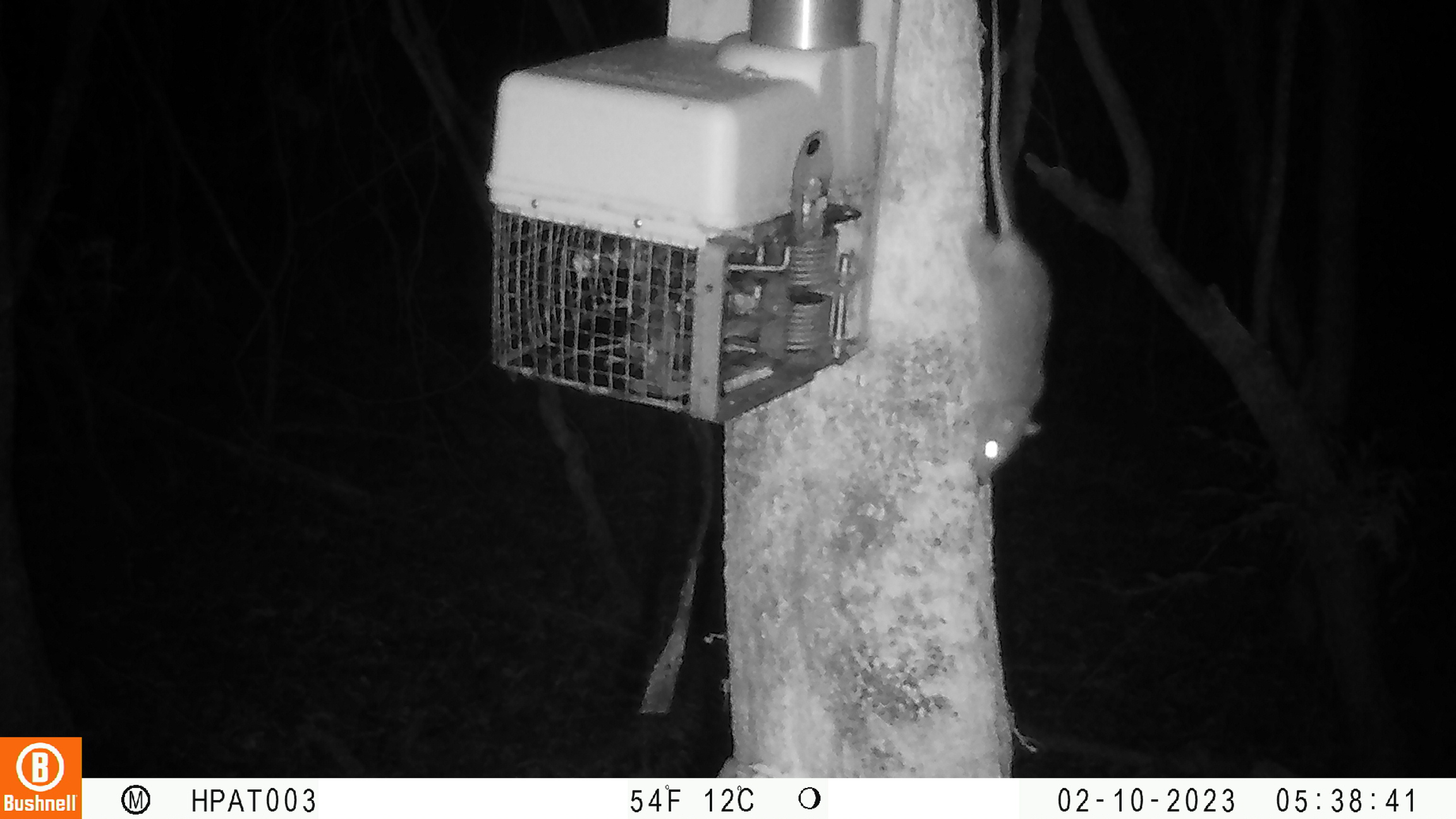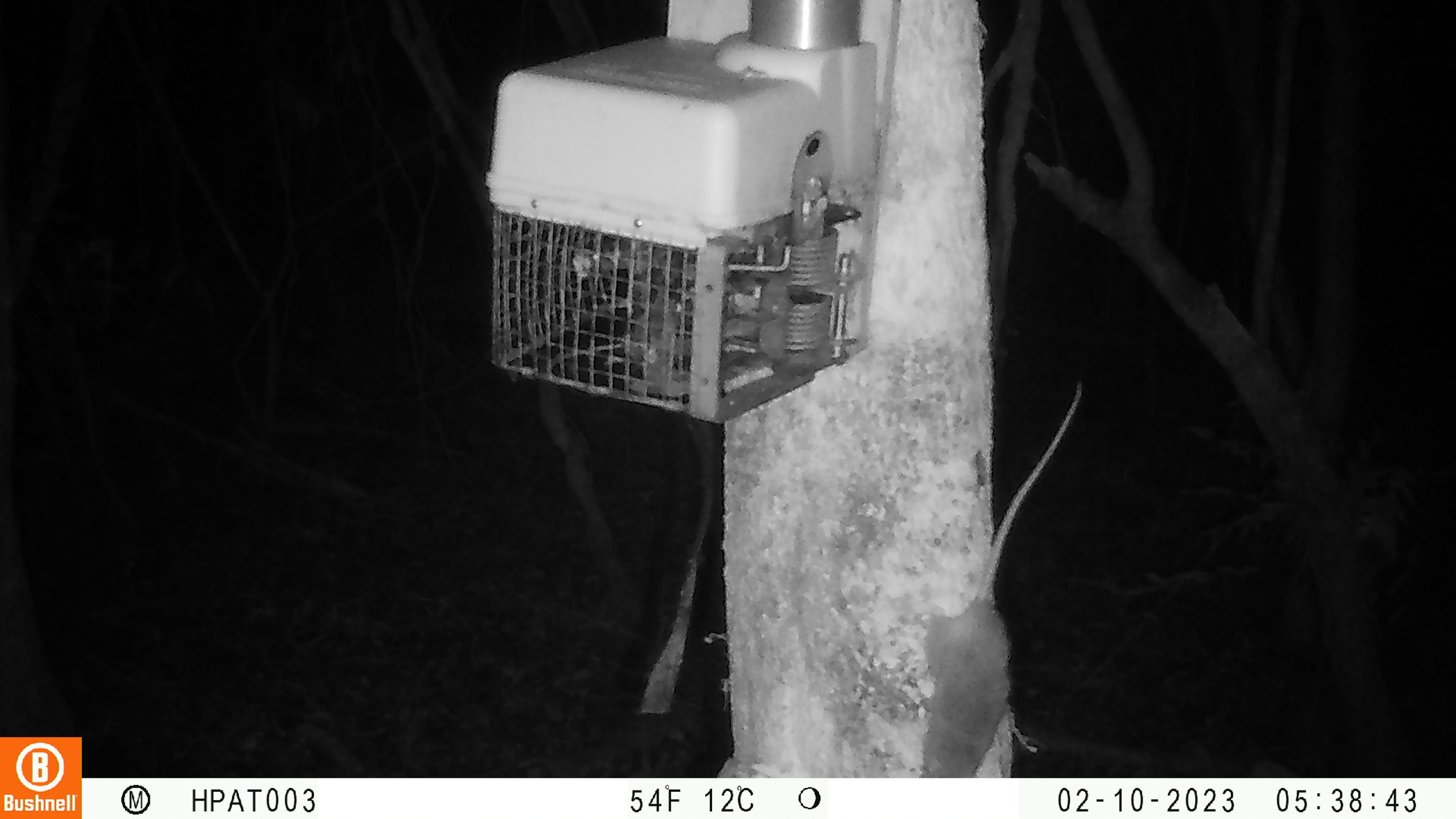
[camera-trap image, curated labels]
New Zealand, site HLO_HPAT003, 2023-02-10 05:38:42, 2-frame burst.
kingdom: Animalia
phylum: Chordata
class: Mammalia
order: Rodentia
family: Muridae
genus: Rattus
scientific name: Rattus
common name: rat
Rat (Rattus).